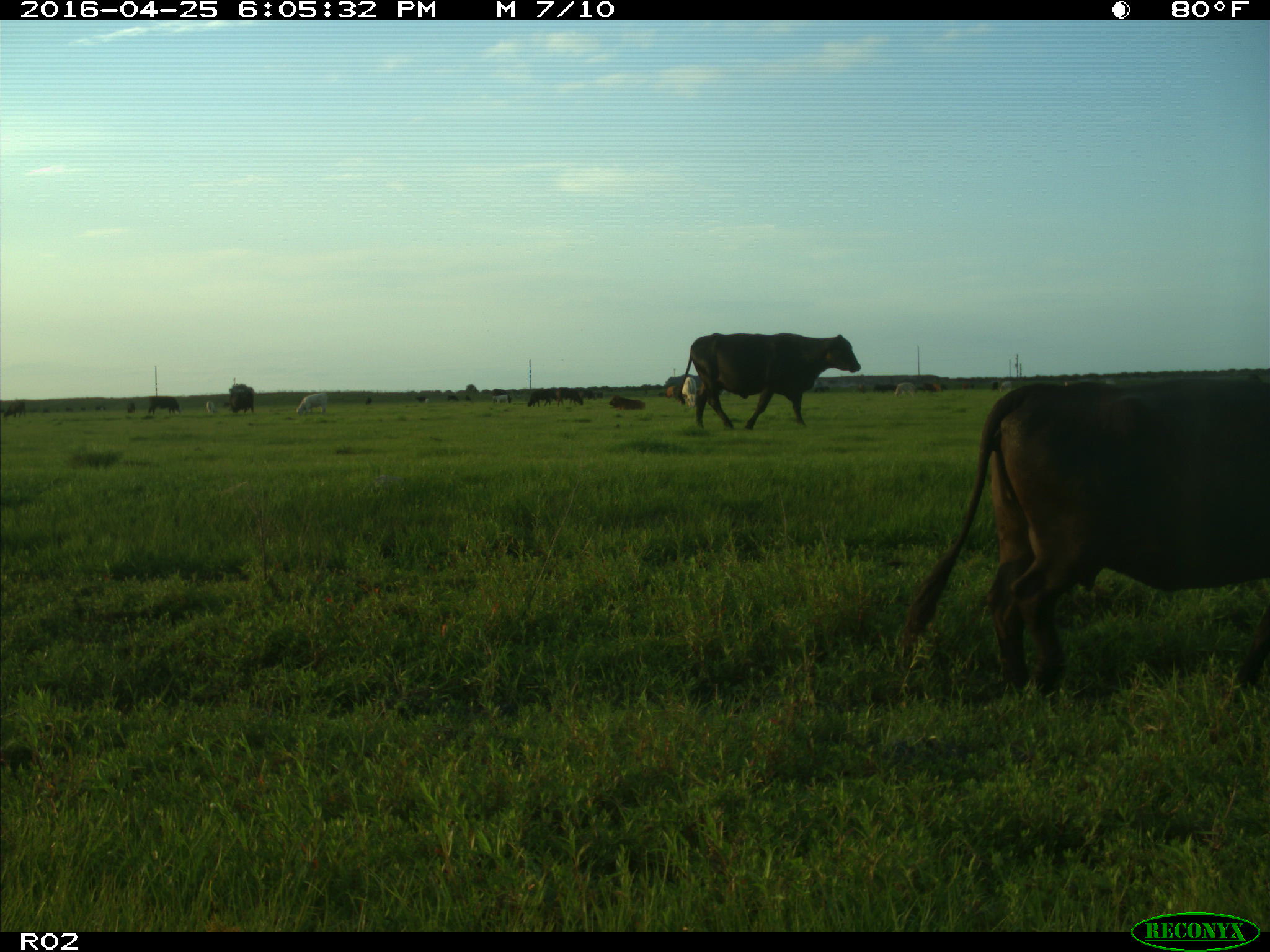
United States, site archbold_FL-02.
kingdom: Animalia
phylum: Chordata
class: Mammalia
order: Artiodactyla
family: Bovidae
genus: Bos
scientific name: Bos taurus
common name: domestic cow